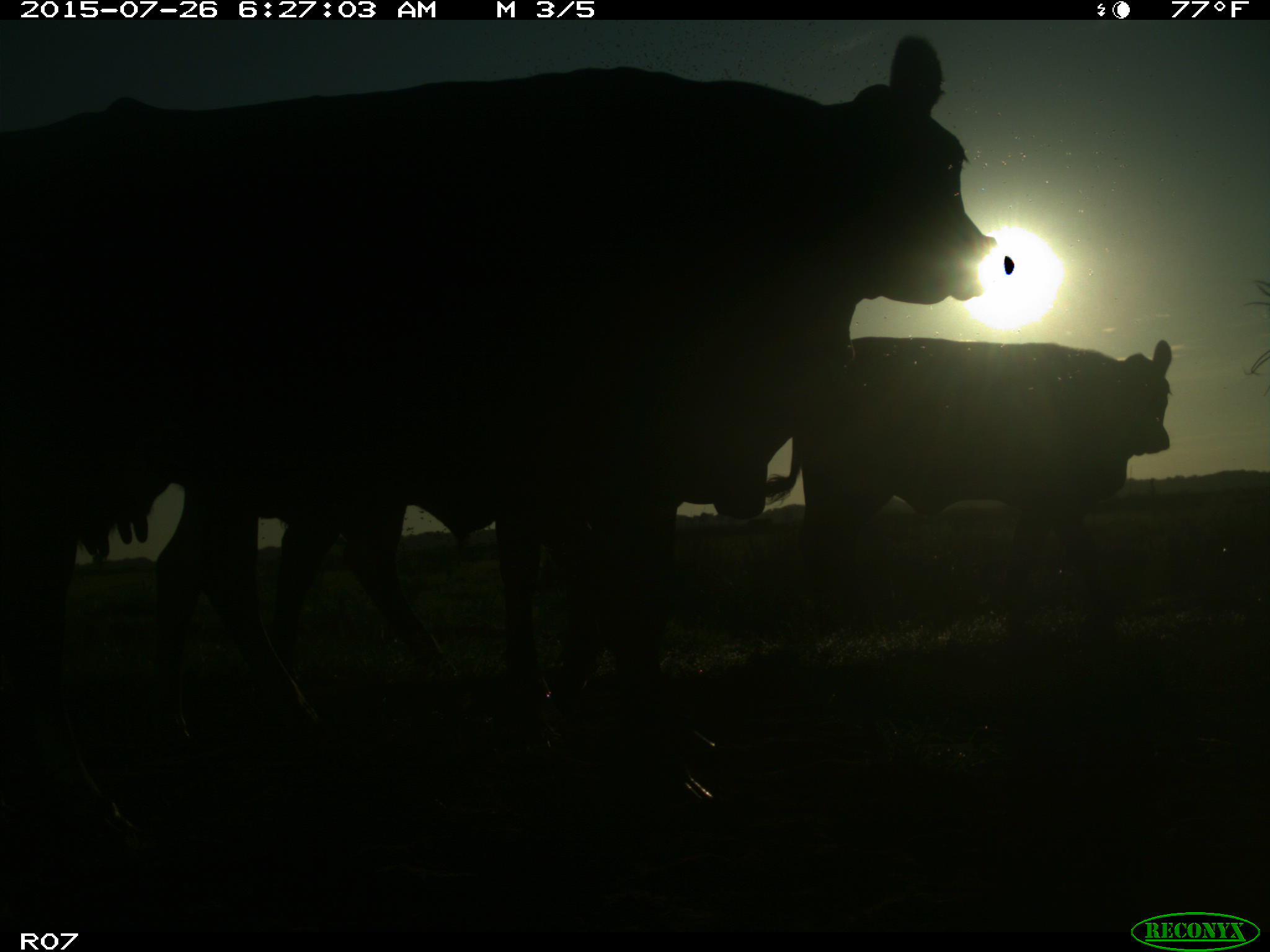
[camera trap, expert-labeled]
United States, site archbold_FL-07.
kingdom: Animalia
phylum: Chordata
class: Mammalia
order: Artiodactyla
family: Bovidae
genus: Bos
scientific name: Bos taurus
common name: domestic cow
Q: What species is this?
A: Bos taurus (domestic cow).